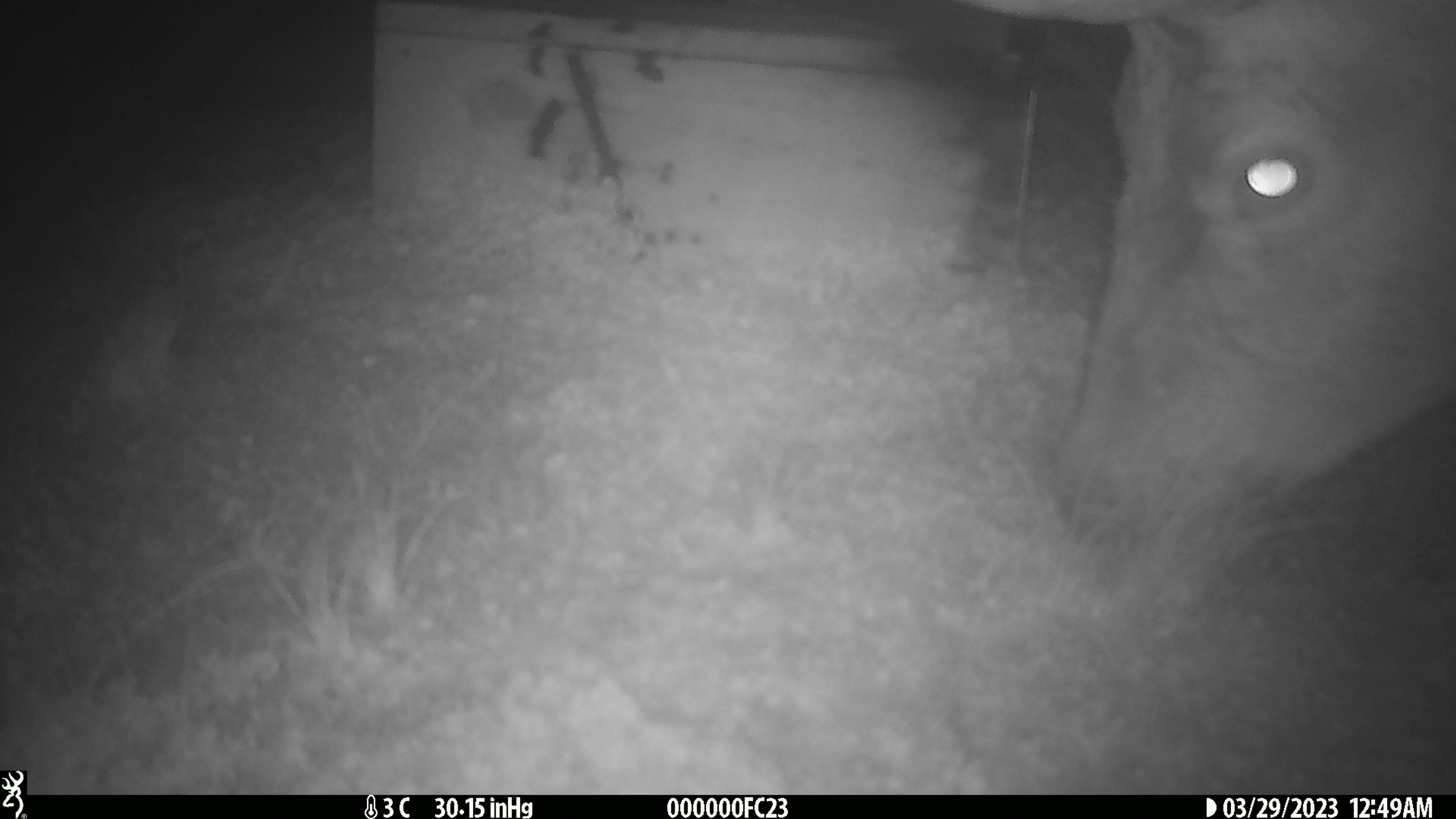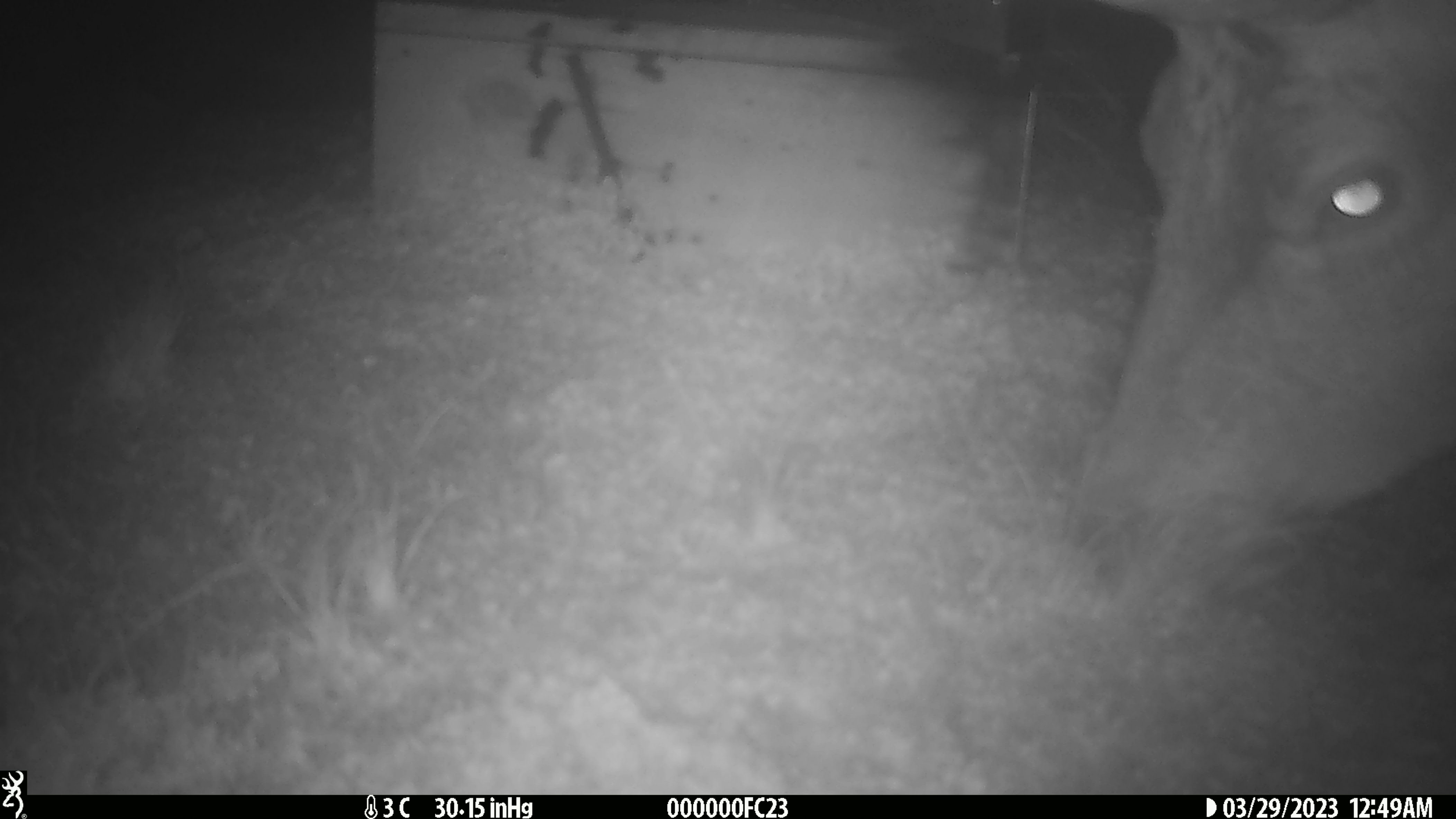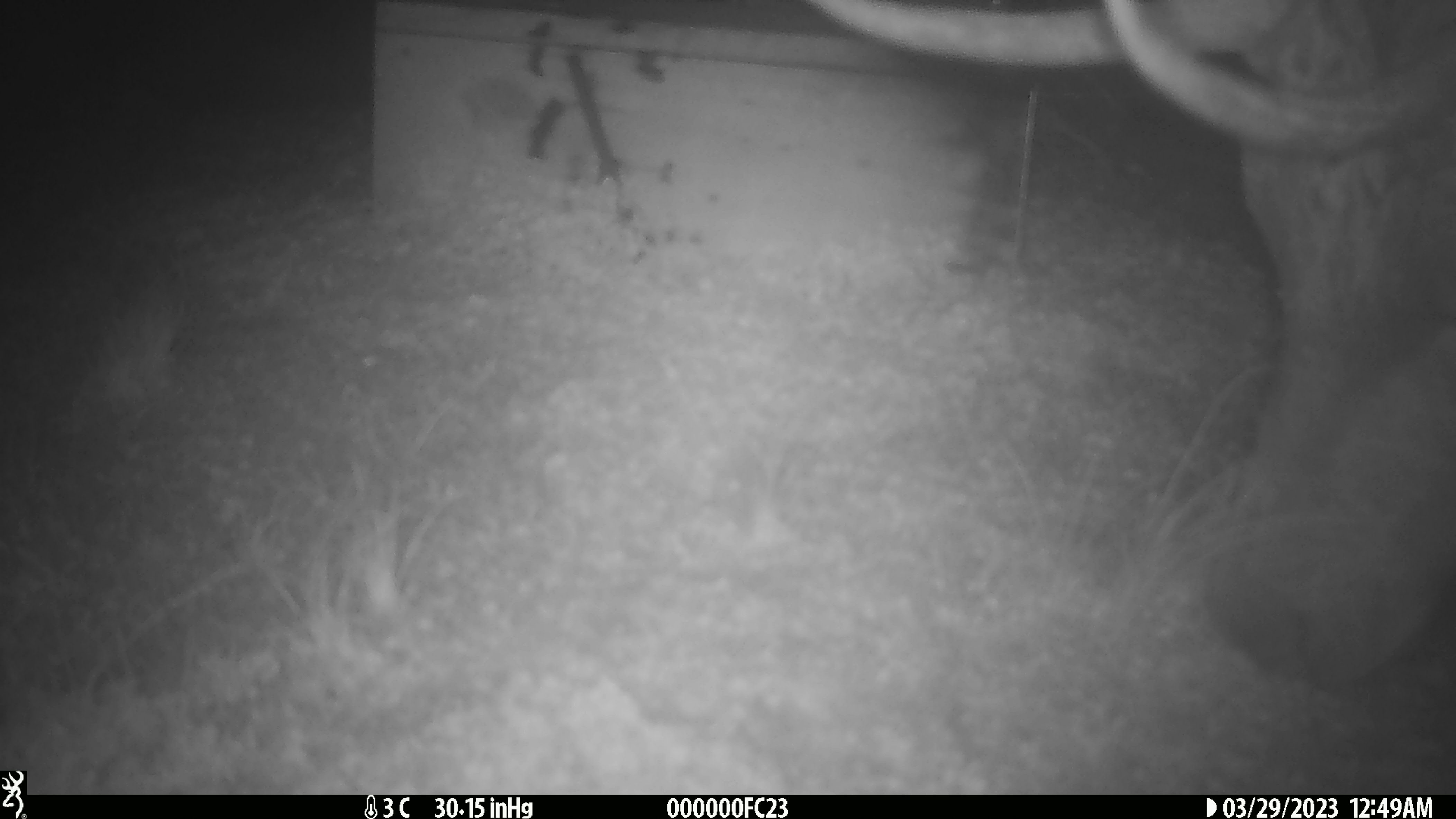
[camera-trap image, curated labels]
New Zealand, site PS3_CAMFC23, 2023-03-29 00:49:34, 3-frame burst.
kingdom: Animalia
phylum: Chordata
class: Mammalia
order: Artiodactyla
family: Cervidae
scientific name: Cervidae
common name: deer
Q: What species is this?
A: Deer (Cervidae).